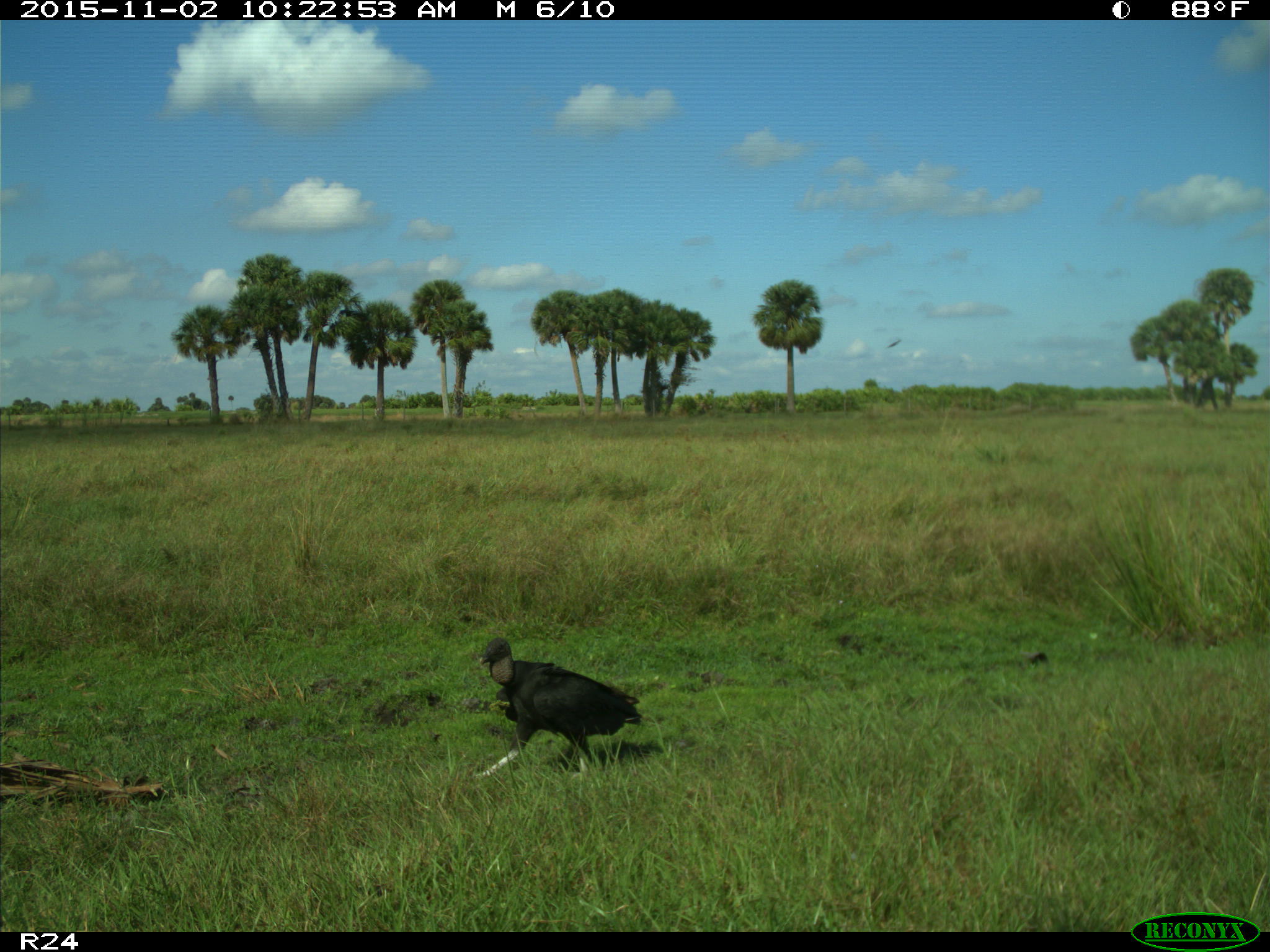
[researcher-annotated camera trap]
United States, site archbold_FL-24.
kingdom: Animalia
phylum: Chordata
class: Aves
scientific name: Aves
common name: birds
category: unidentified bird